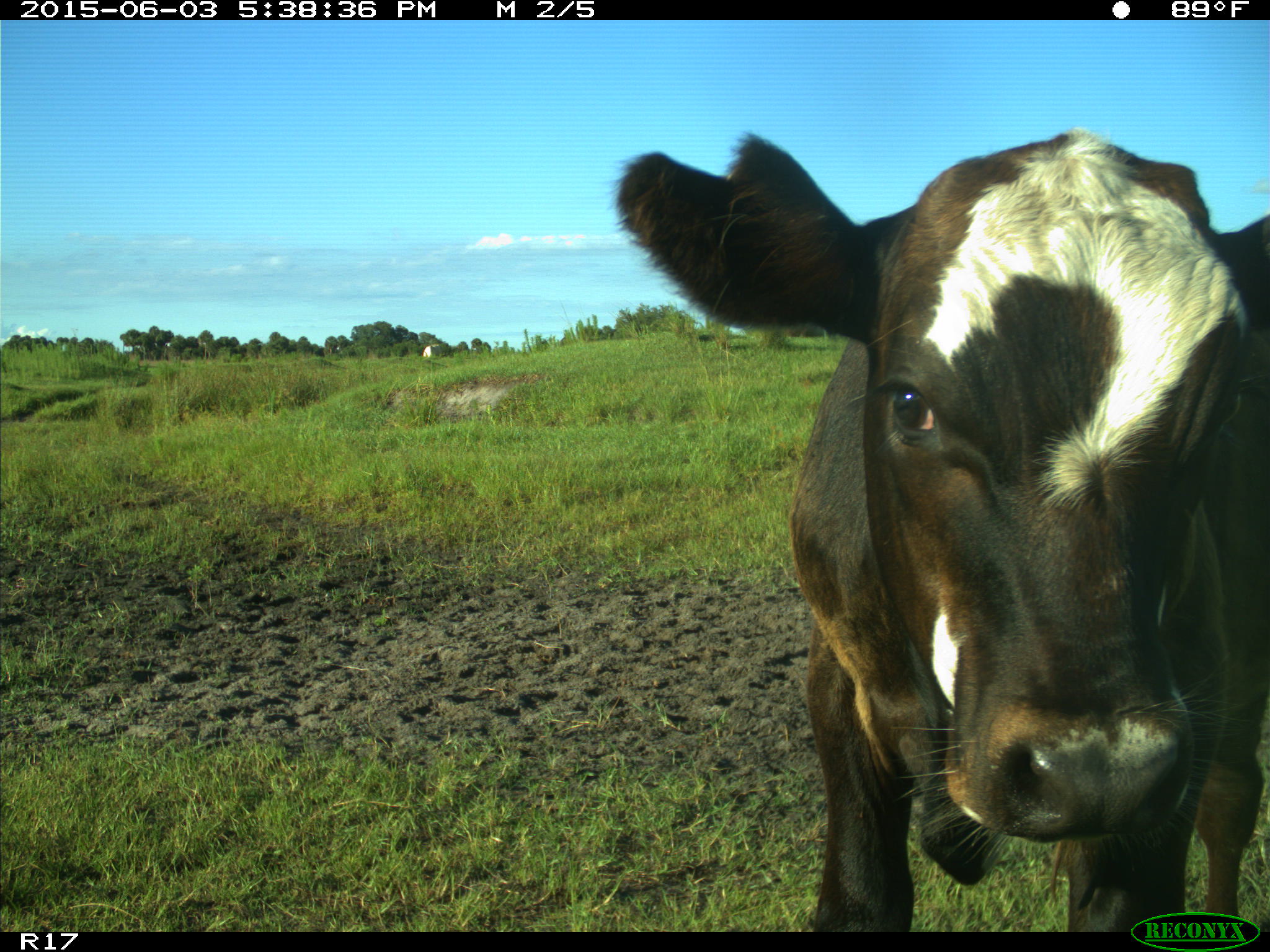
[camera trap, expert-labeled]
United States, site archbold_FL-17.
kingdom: Animalia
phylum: Chordata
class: Mammalia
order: Artiodactyla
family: Bovidae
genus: Bos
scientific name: Bos taurus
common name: domestic cow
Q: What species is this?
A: Bos taurus (domestic cow).